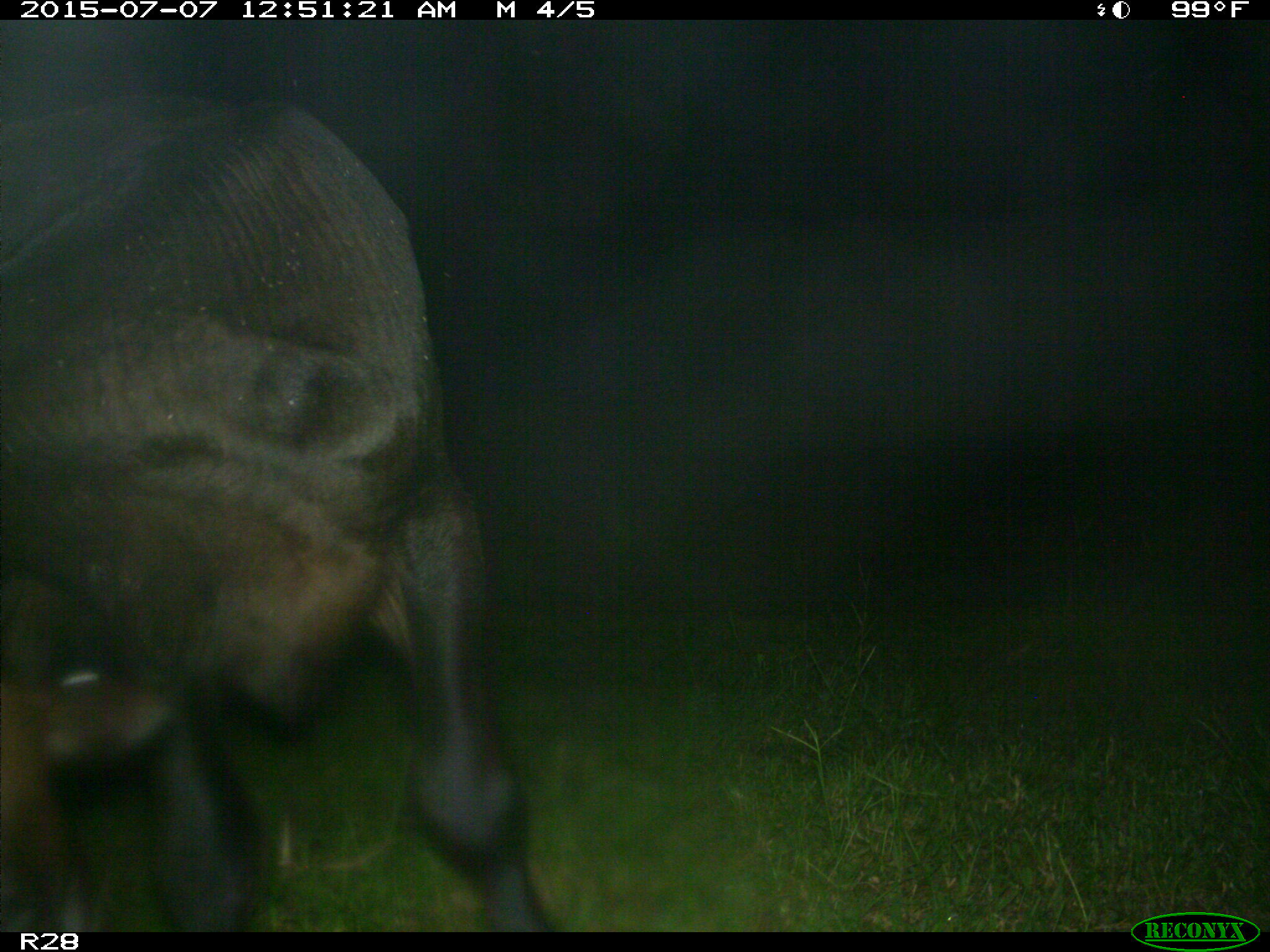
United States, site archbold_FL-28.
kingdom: Animalia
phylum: Chordata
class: Mammalia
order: Artiodactyla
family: Bovidae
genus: Bos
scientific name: Bos taurus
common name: domestic cow